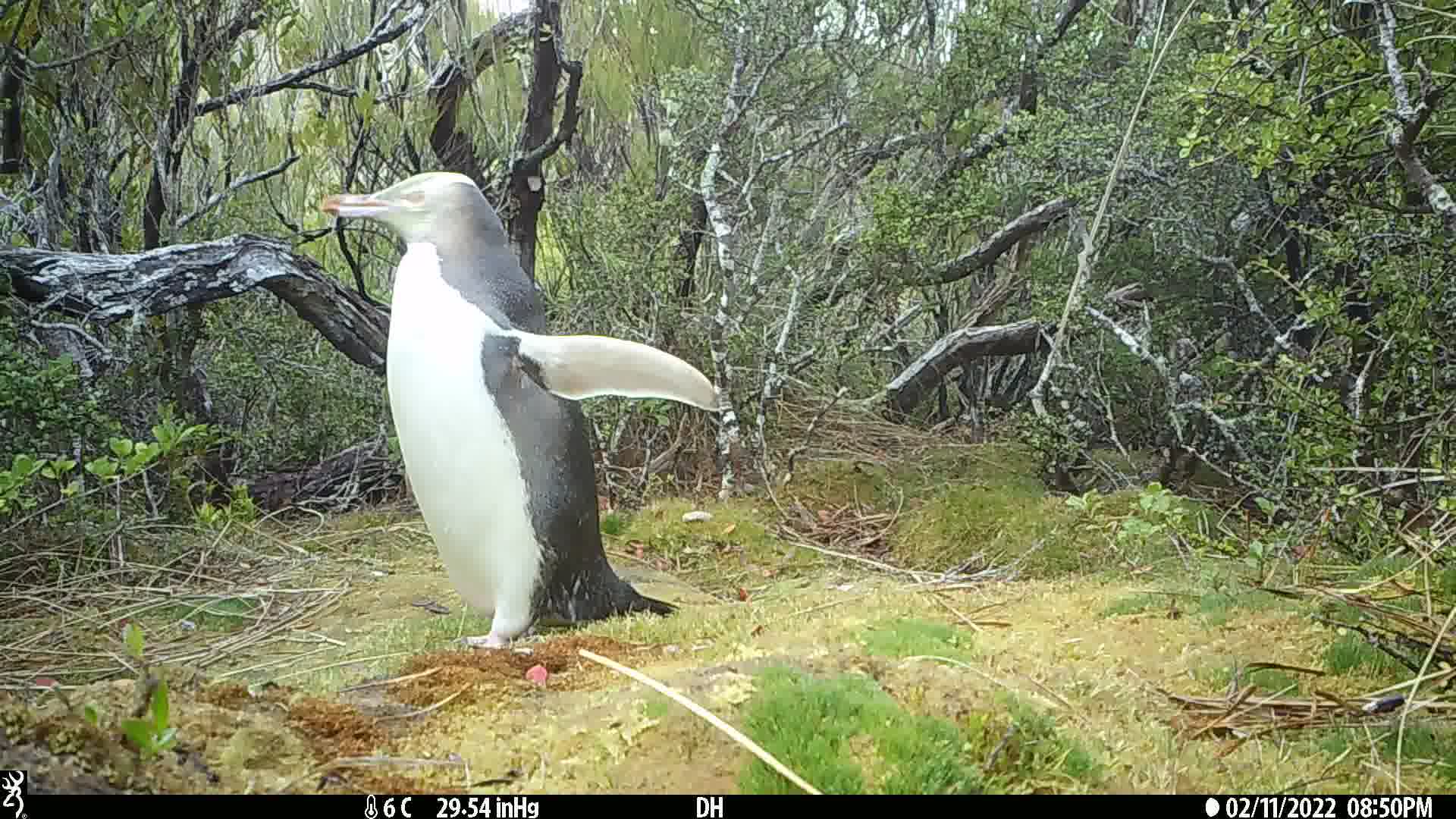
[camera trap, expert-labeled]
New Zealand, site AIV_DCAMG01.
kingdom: Animalia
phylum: Chordata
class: Aves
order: Sphenisciformes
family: Spheniscidae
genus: Megadyptes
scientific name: Megadyptes antipodes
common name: yellow-eyed penguin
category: yellow eyed penguin